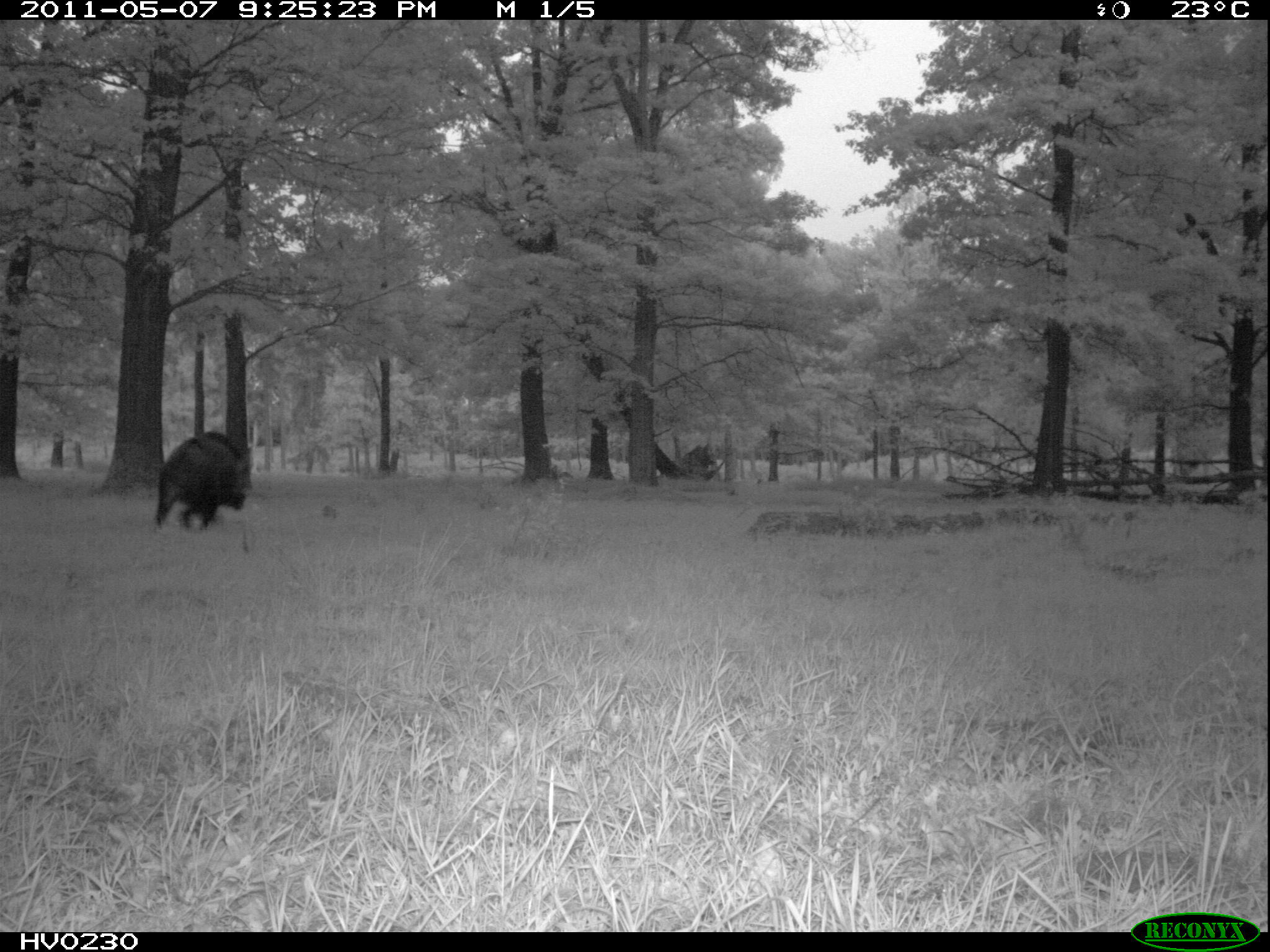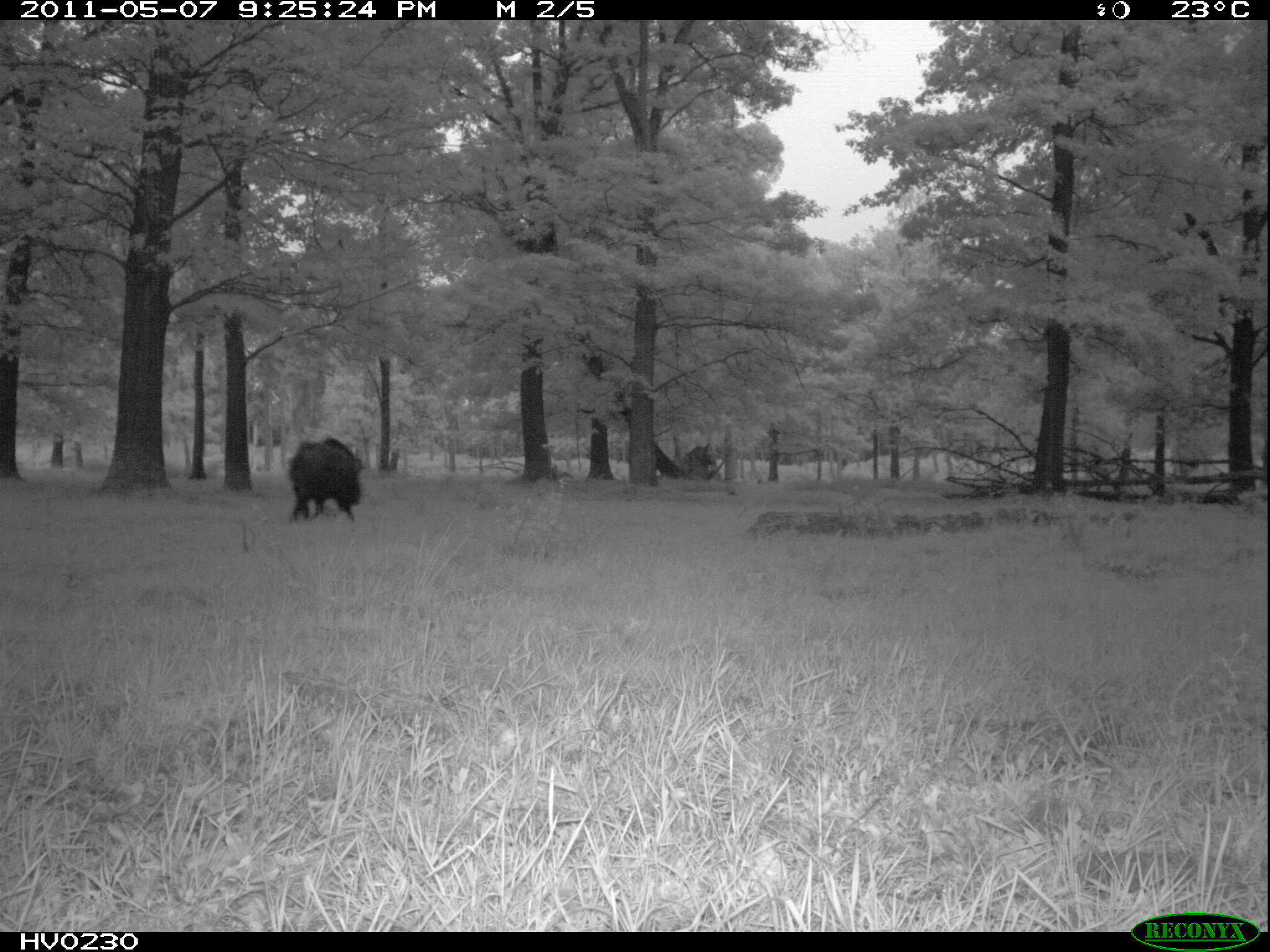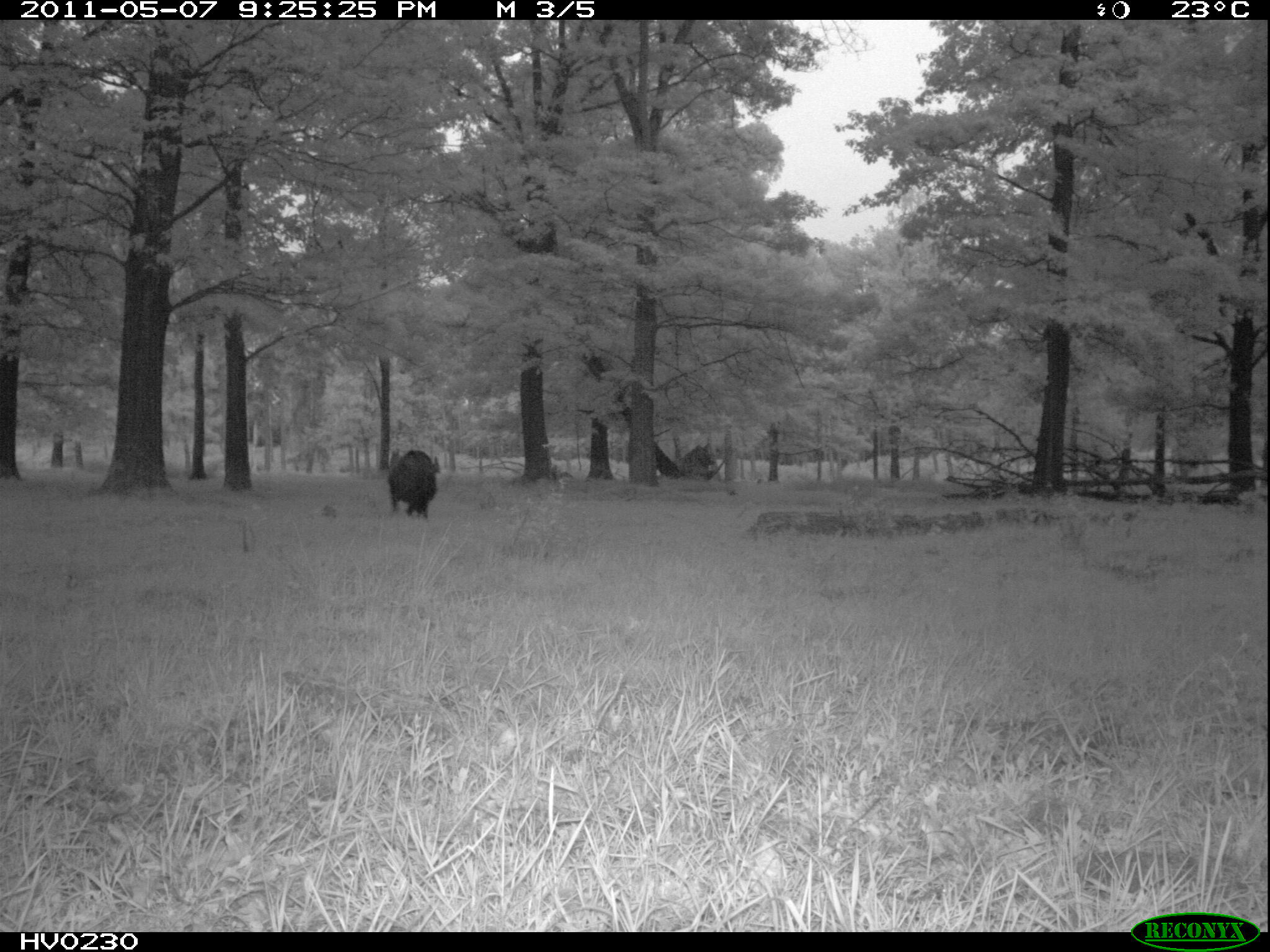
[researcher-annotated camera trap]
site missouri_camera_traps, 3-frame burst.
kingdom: Animalia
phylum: Chordata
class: Mammalia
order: Artiodactyla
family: Suidae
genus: Sus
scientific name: Sus scrofa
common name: wild boar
Wild boar (Sus scrofa). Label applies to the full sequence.